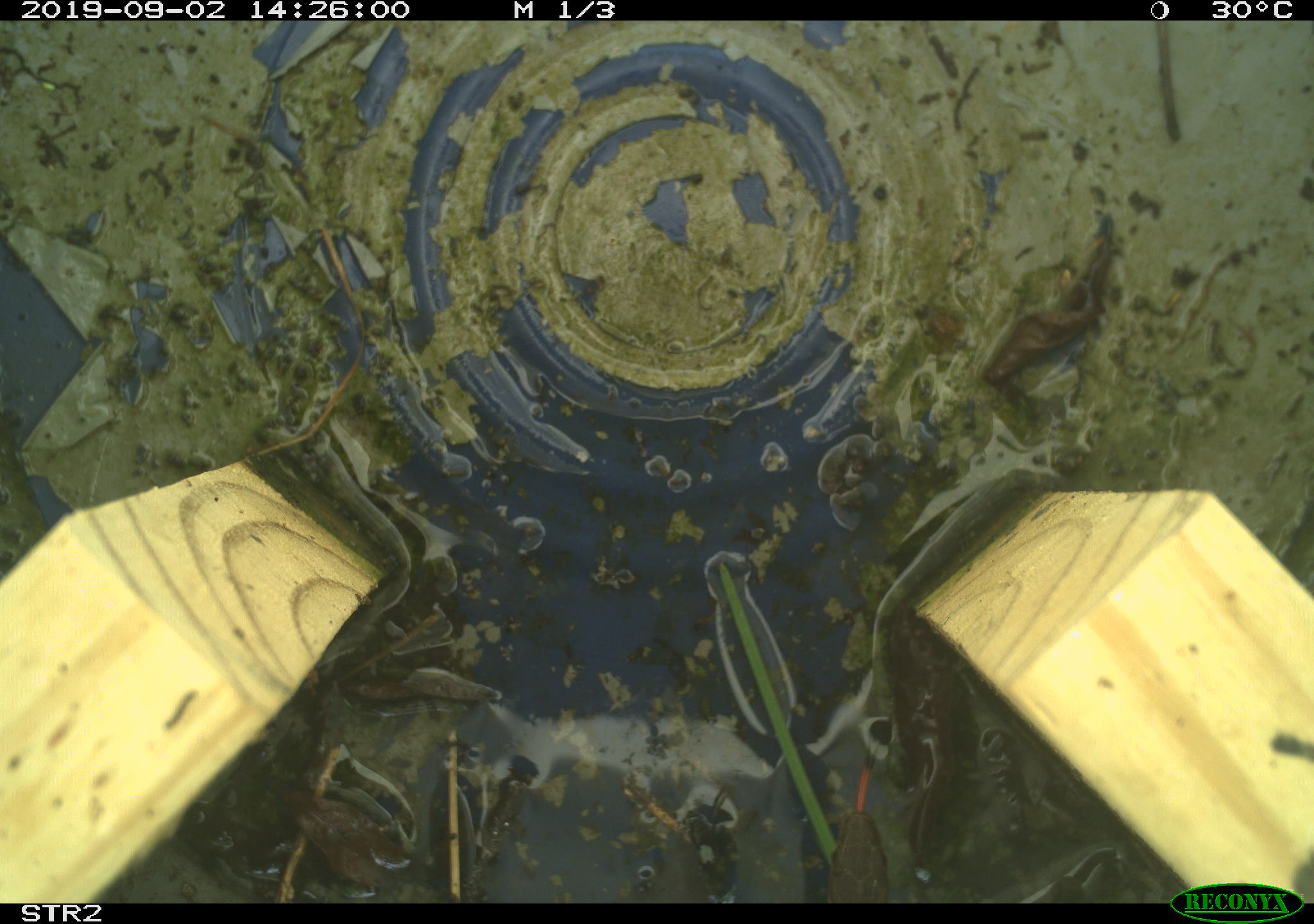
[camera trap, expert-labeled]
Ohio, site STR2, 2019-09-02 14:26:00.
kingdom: Animalia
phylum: Chordata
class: Reptilia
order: Squamata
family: Colubridae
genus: Thamnophis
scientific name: Thamnophis sirtalis sirtalis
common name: eastern gartersnake